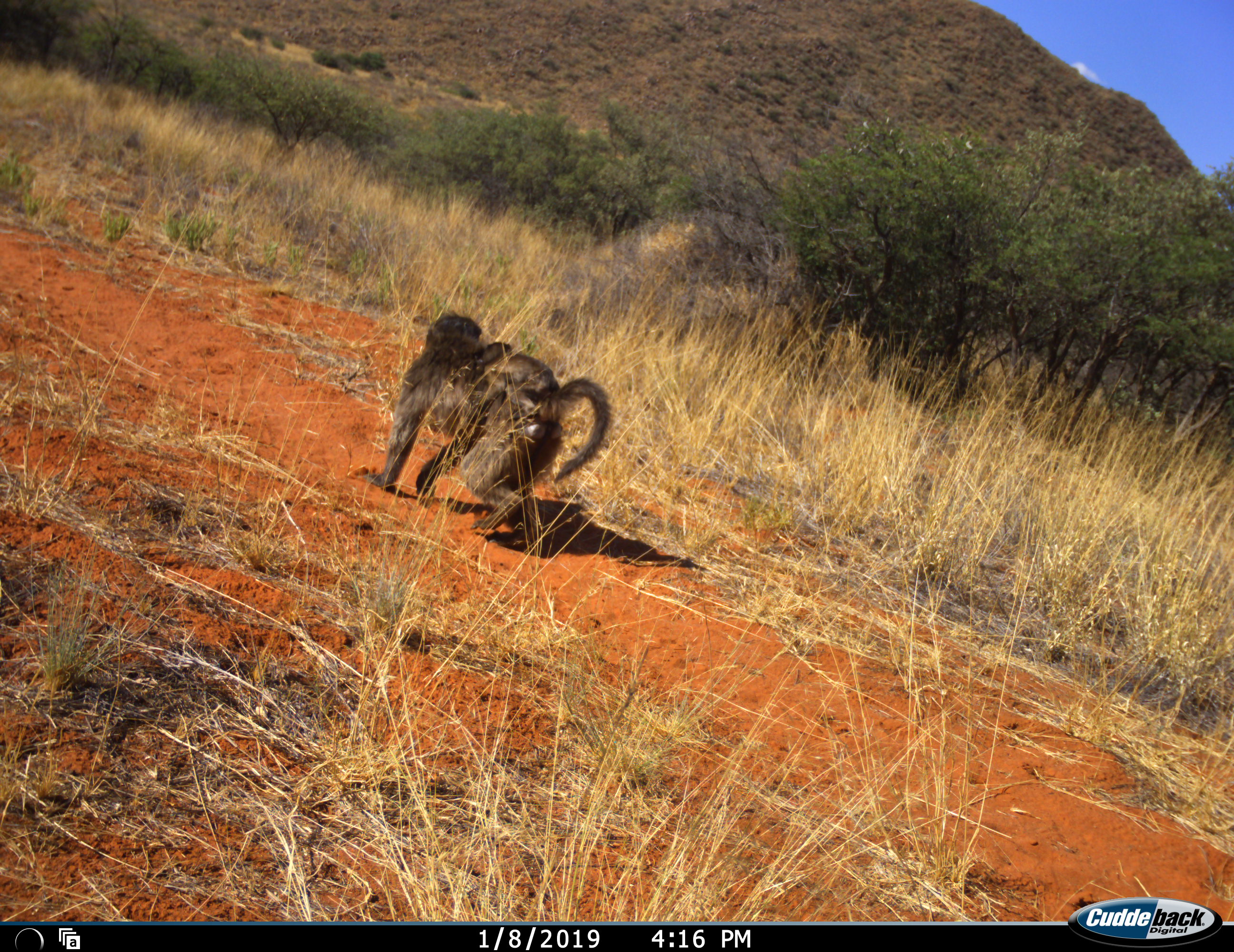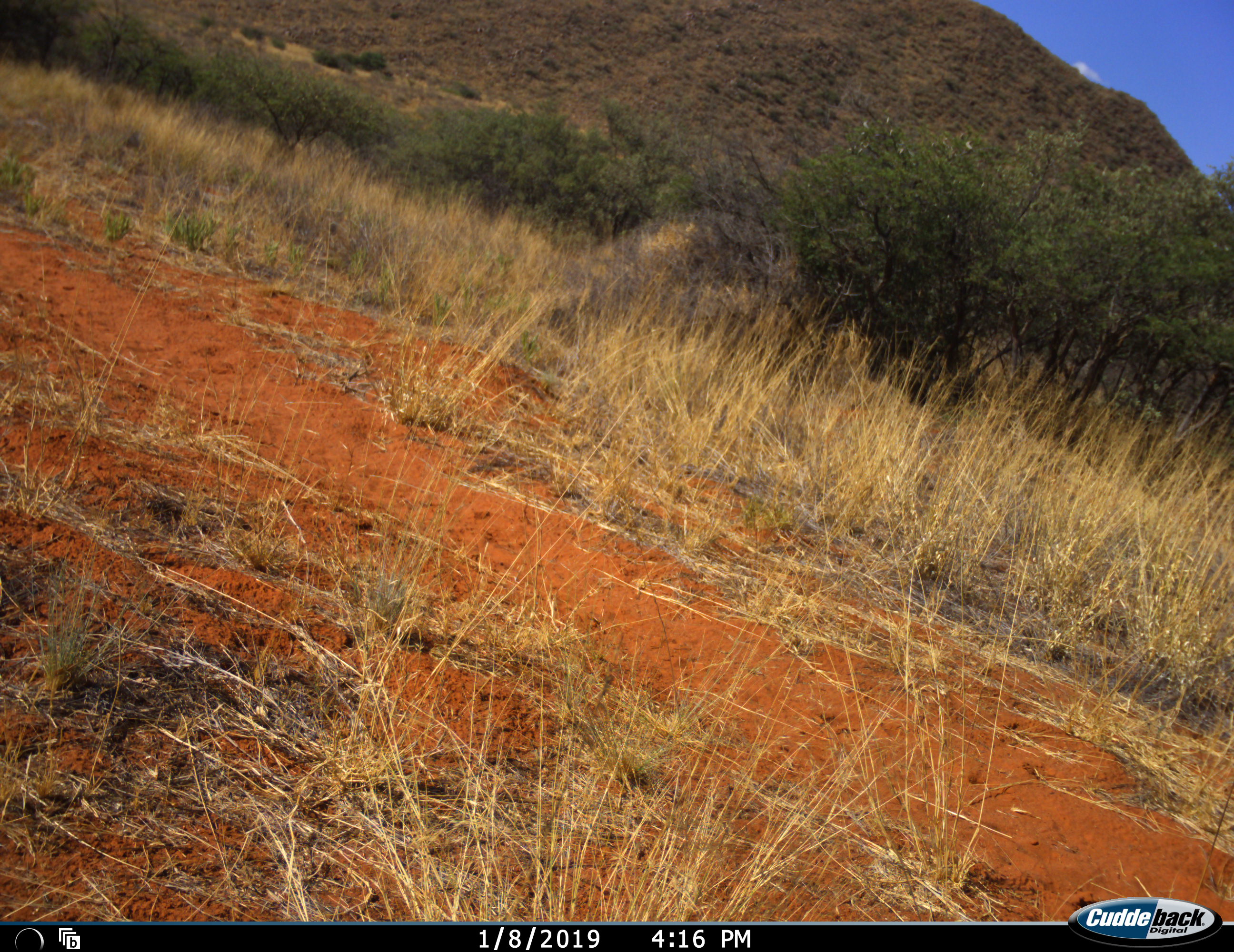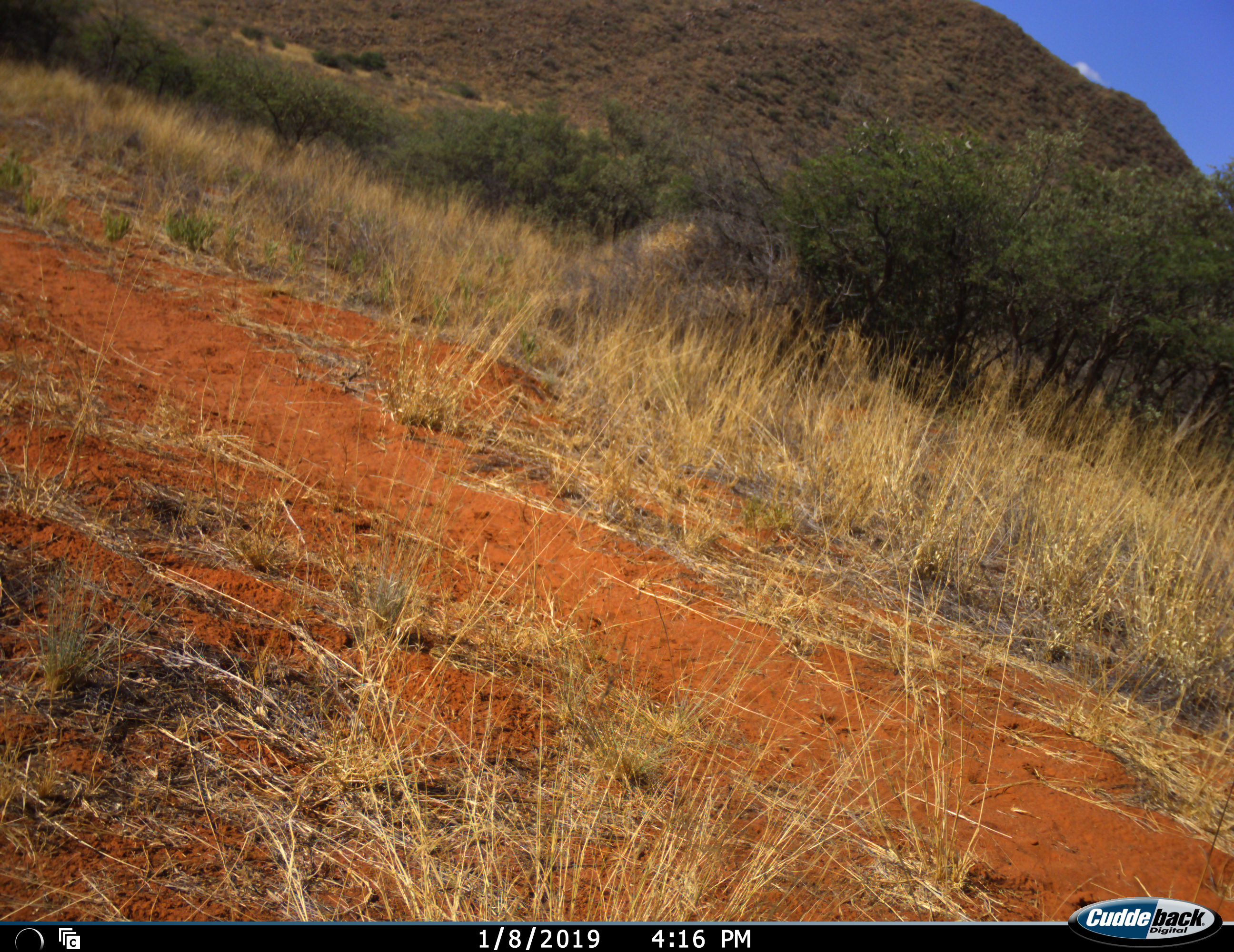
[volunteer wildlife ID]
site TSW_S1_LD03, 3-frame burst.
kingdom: Animalia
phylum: Chordata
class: Mammalia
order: Primates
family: Cercopithecidae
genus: Papio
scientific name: Papio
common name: baboon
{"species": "baboon (Papio)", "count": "2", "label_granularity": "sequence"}